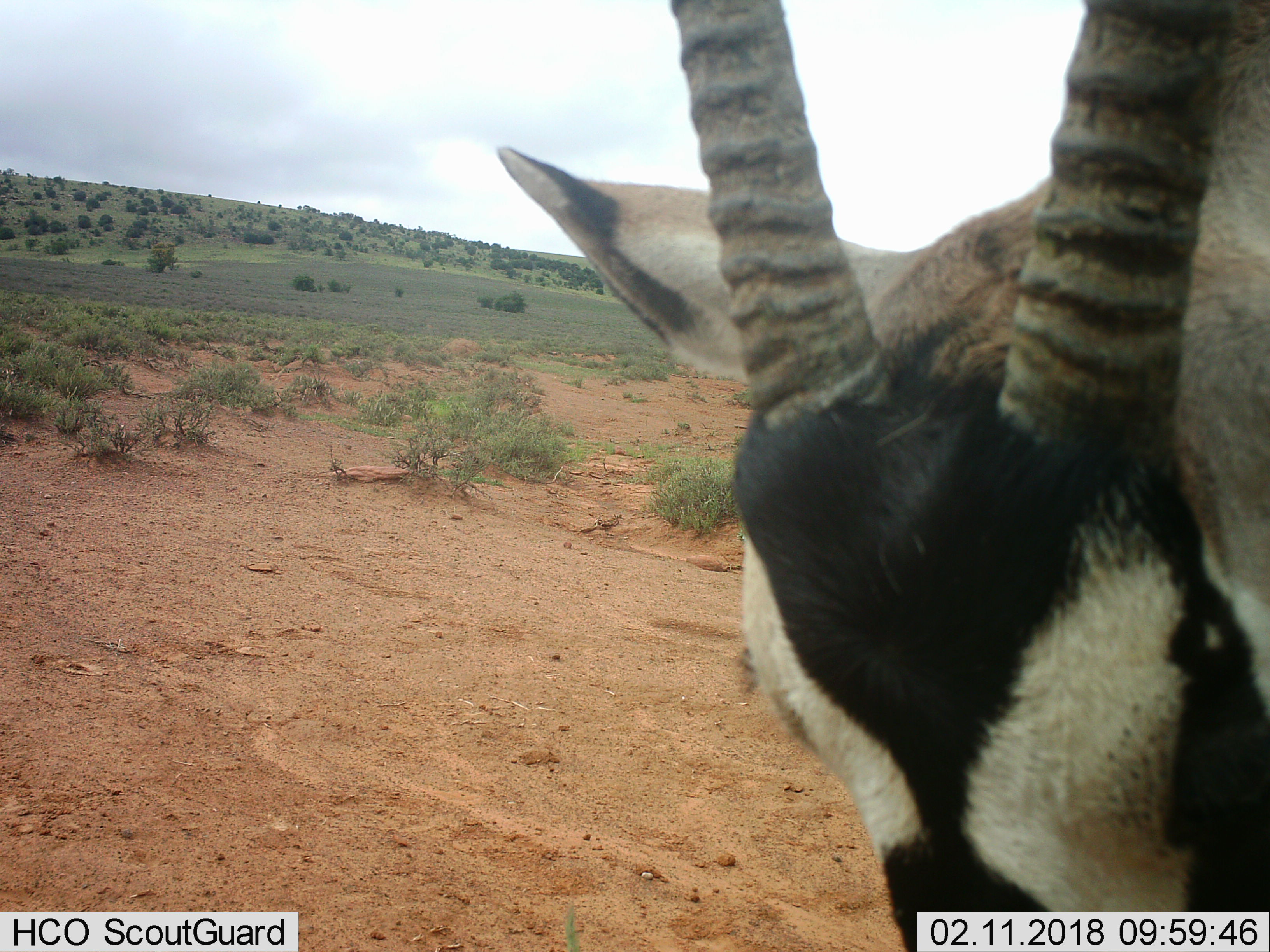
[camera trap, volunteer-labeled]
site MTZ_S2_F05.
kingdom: Animalia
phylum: Chordata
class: Mammalia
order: Artiodactyla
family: Bovidae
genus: Oryx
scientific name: Oryx gazella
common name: gemsbok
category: oryx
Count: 1.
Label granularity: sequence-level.